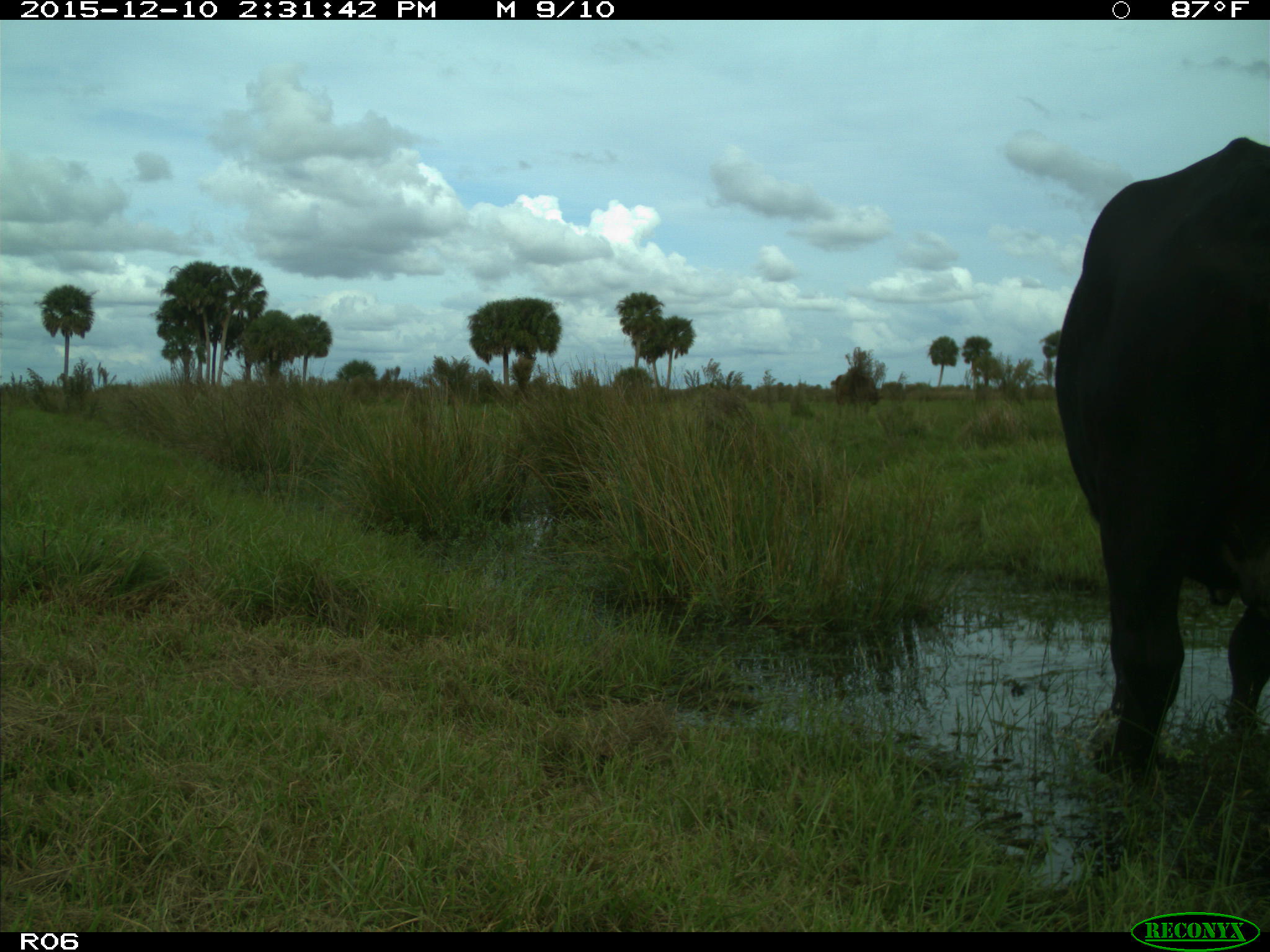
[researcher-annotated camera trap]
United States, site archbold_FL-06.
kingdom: Animalia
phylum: Chordata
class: Mammalia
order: Artiodactyla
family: Bovidae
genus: Bos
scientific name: Bos taurus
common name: domestic cow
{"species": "Bos taurus (domestic cow)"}